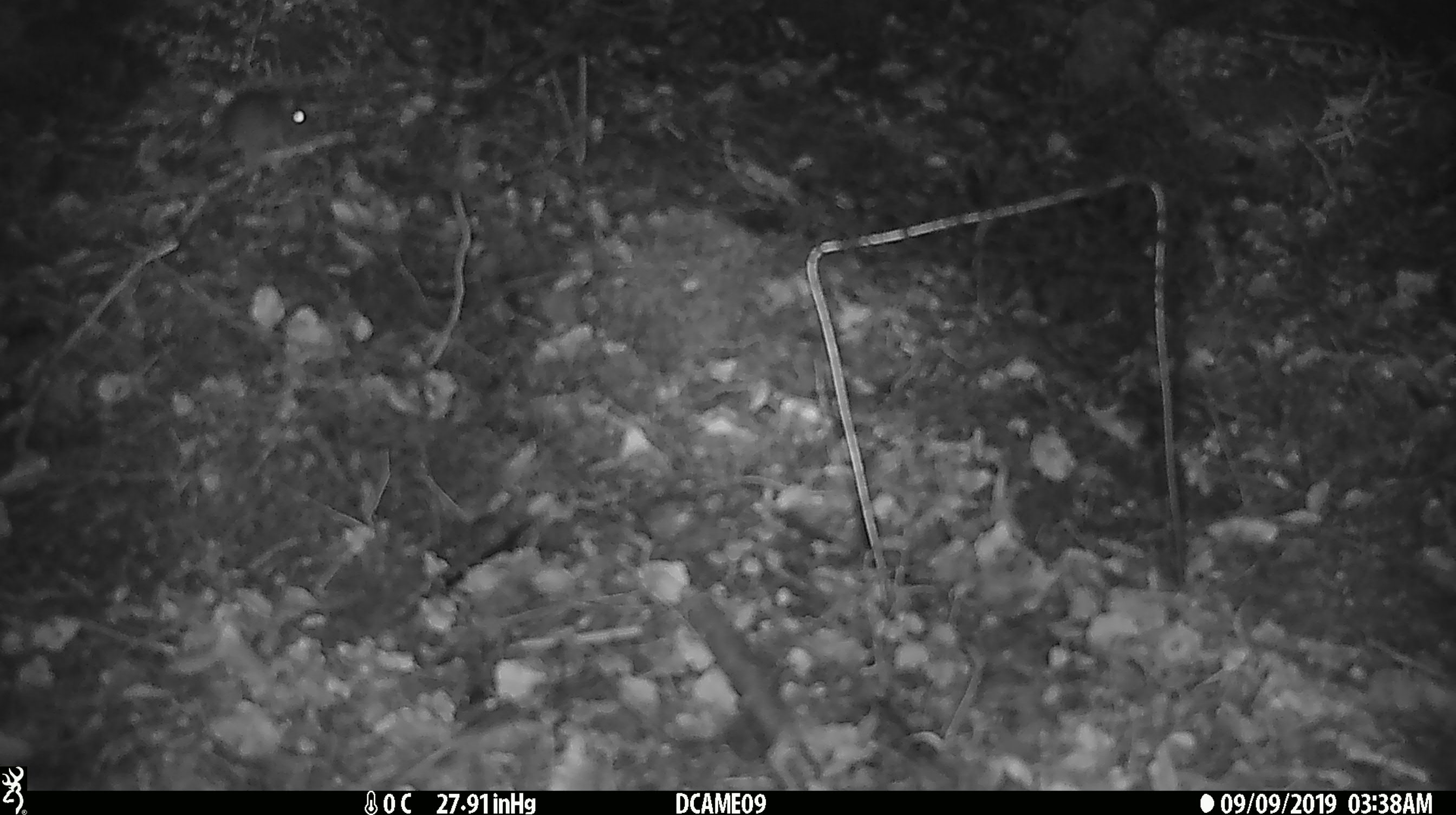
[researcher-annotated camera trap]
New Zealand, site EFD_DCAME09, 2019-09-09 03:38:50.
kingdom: Animalia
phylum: Chordata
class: Mammalia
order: Rodentia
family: Muridae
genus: Mus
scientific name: Mus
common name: mouse